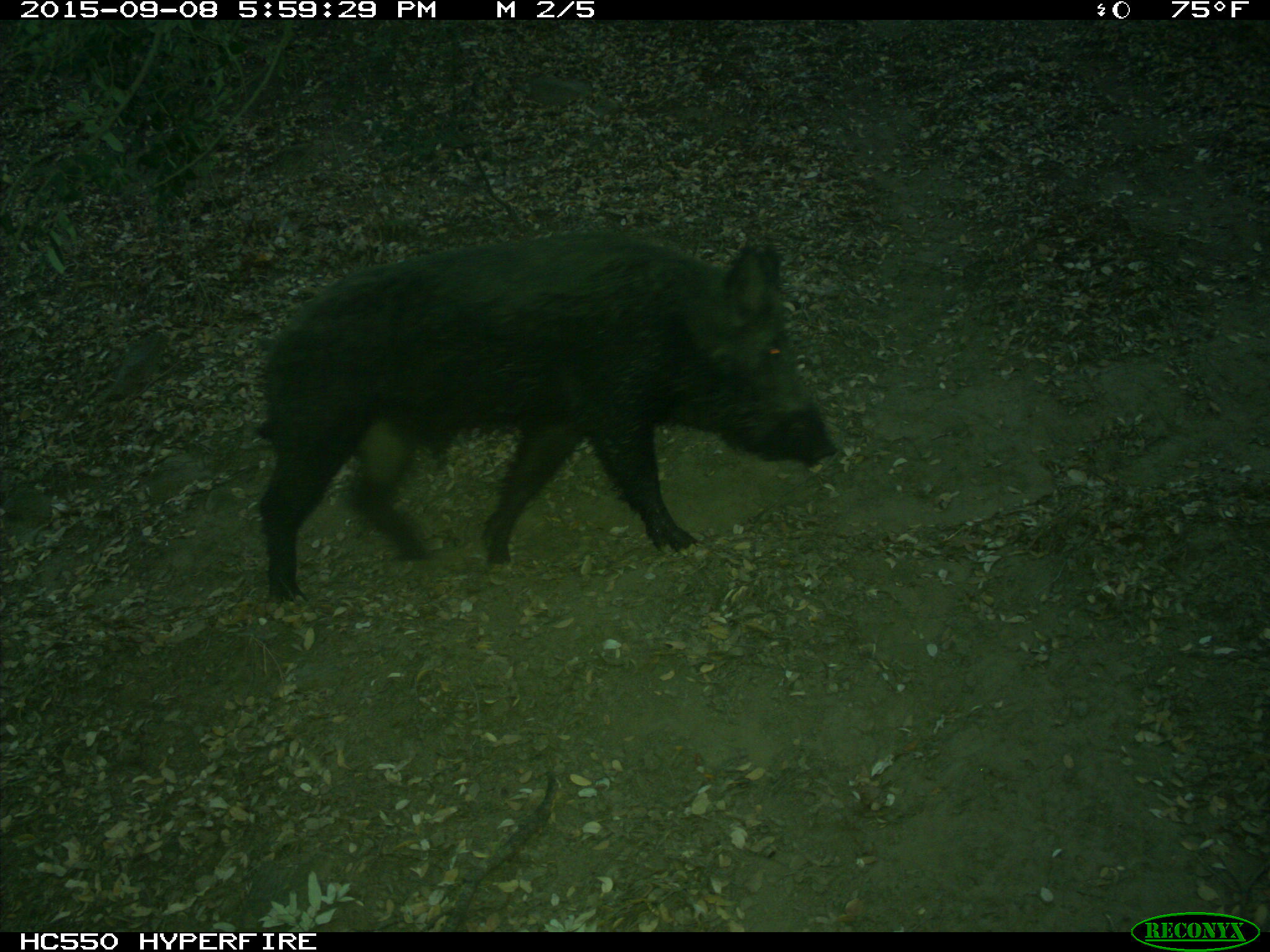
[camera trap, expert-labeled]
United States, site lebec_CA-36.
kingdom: Animalia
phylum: Chordata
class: Mammalia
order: Artiodactyla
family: Suidae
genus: Sus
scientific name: Sus scrofa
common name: wild boar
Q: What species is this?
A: Sus scrofa (wild boar).